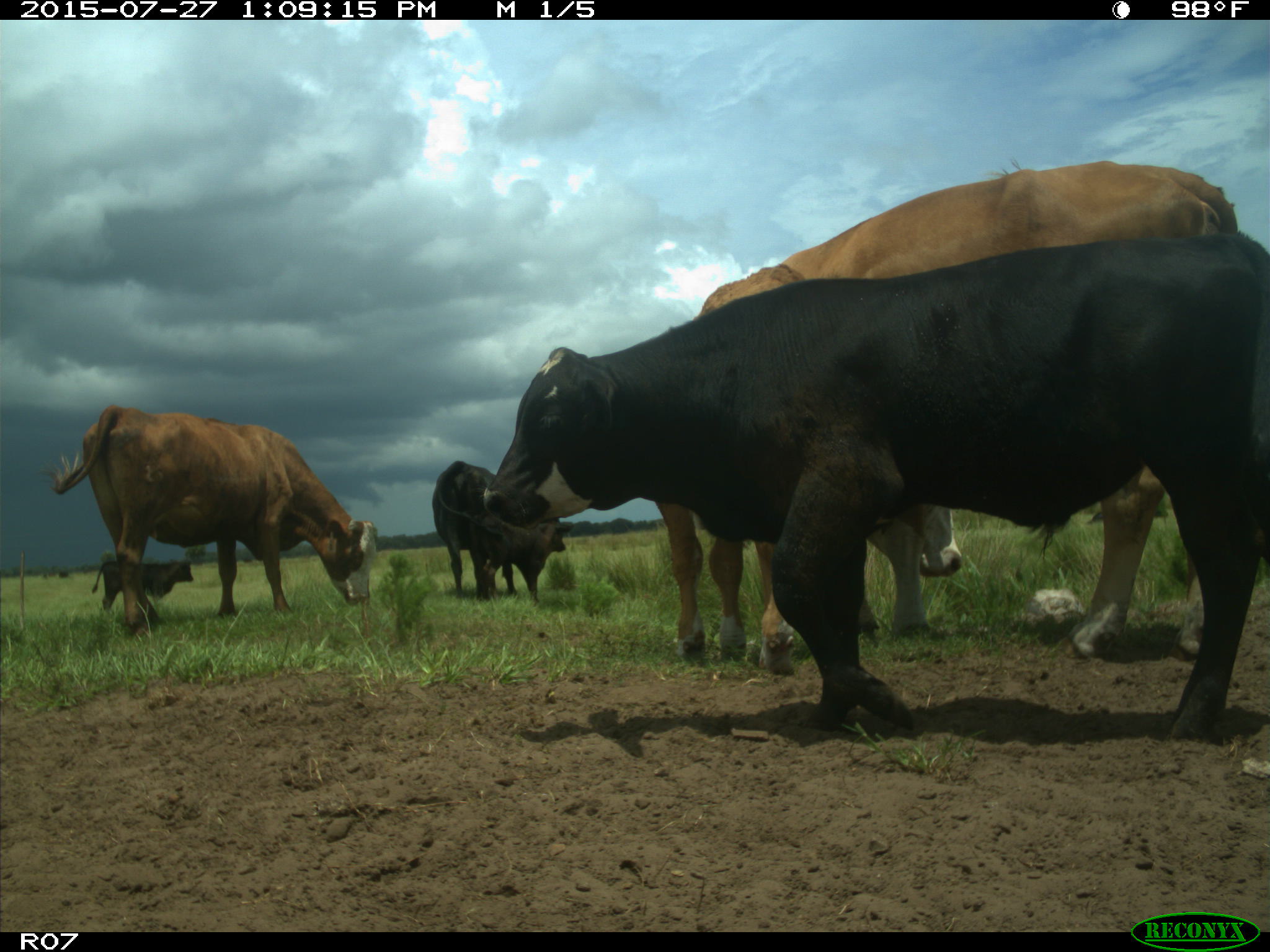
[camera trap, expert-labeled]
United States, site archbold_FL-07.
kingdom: Animalia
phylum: Chordata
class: Mammalia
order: Artiodactyla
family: Bovidae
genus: Bos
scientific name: Bos taurus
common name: domestic cow